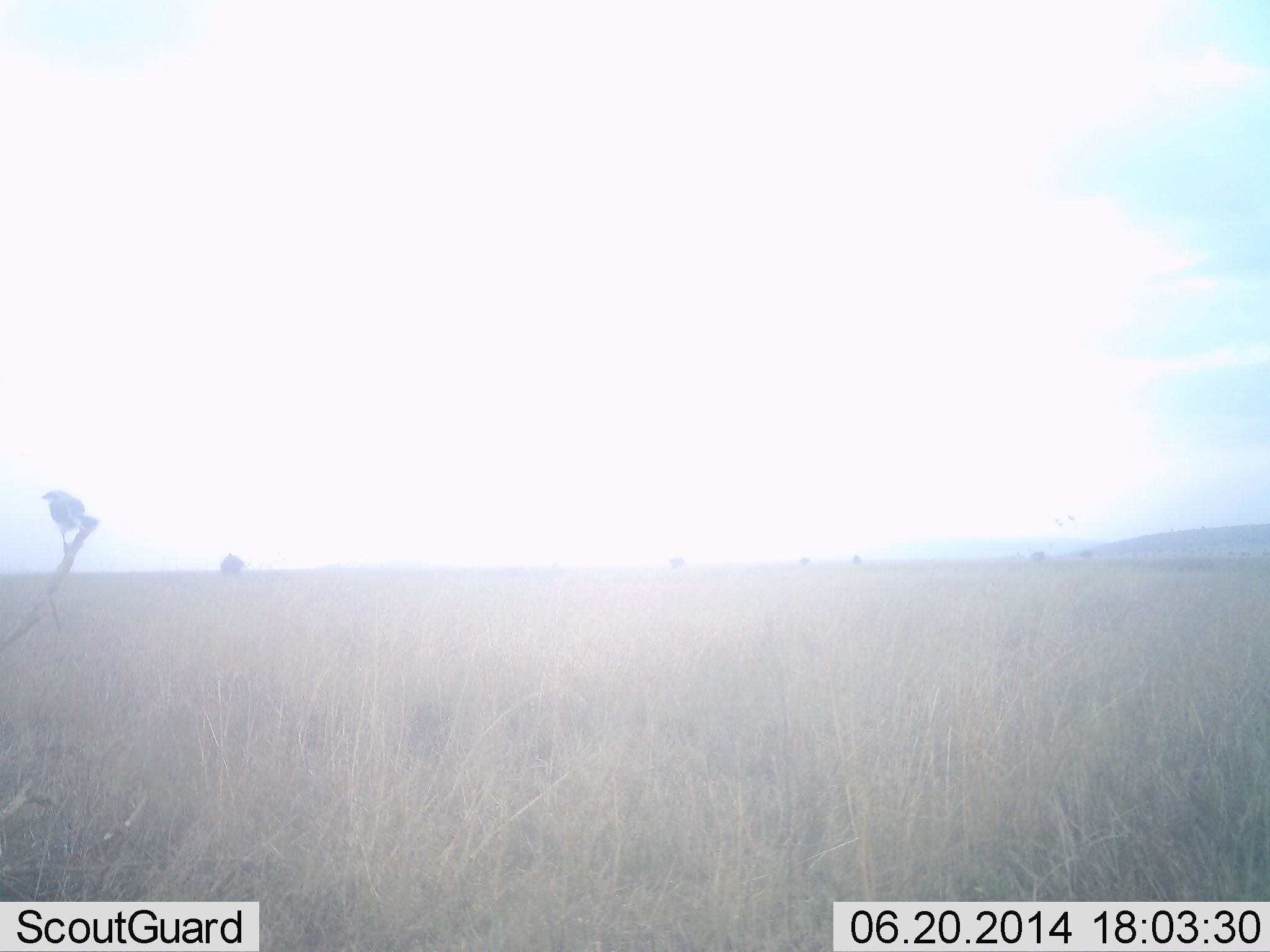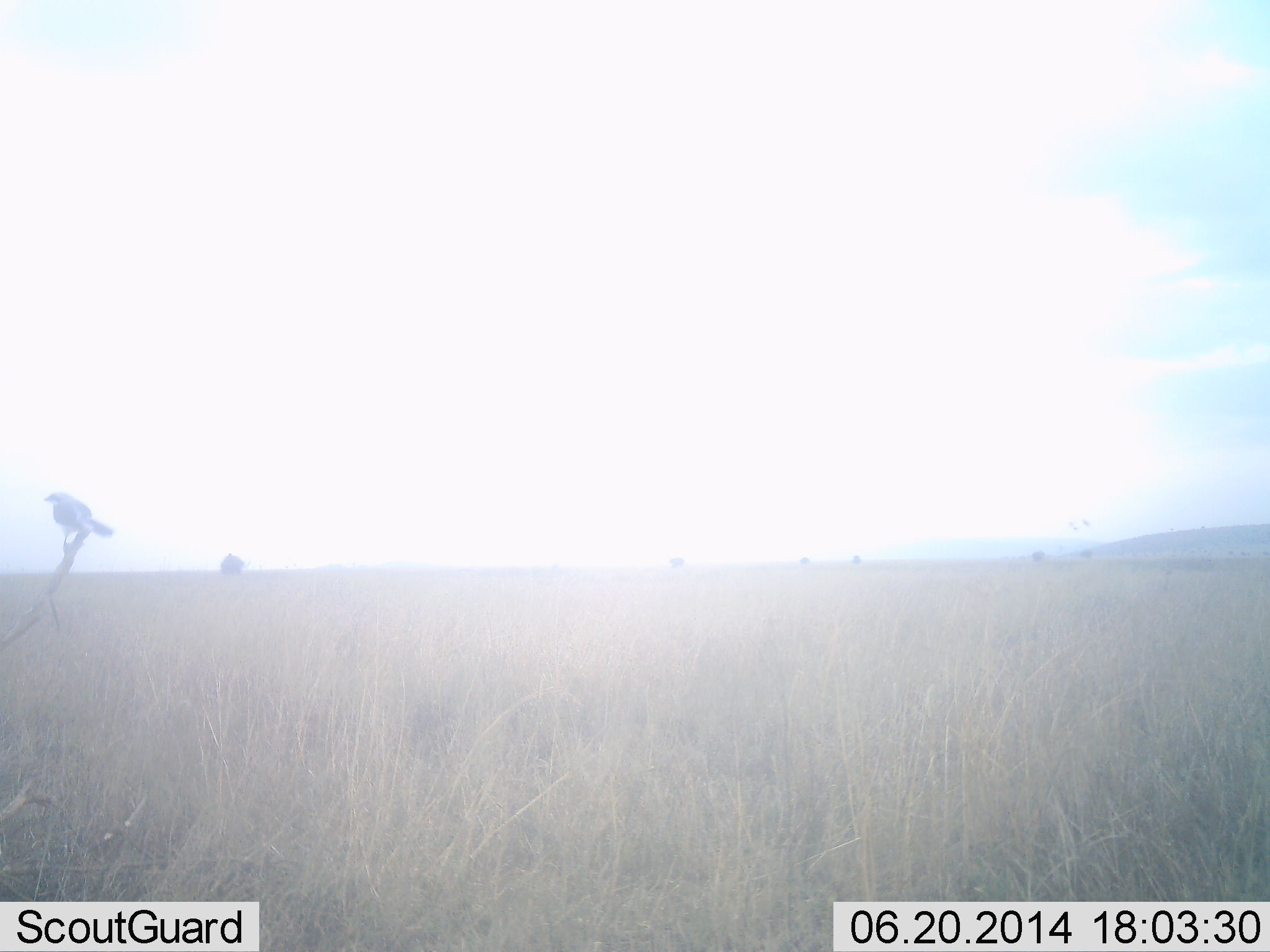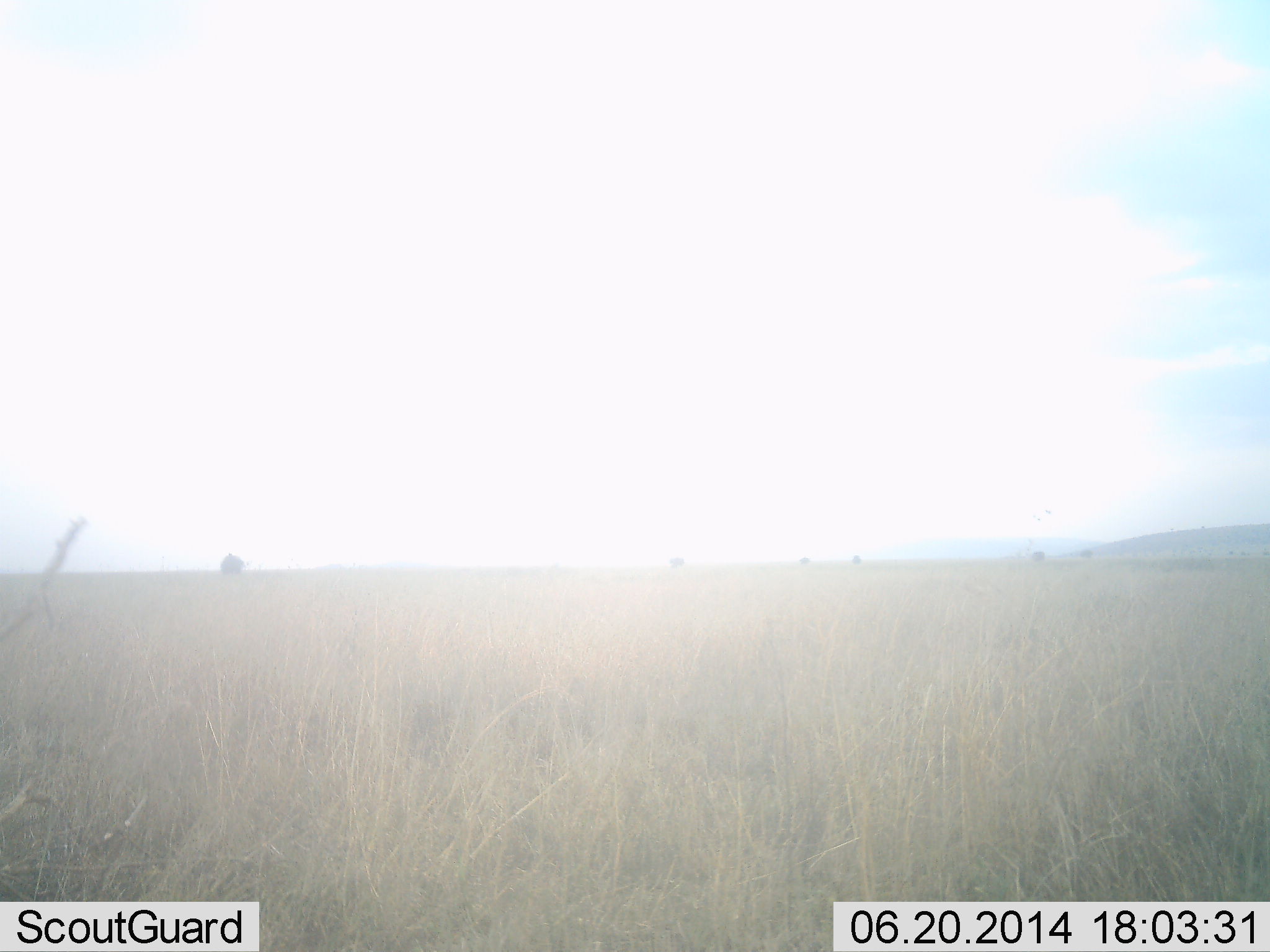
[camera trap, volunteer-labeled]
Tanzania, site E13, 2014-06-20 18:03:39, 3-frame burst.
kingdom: Animalia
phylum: Chordata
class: Aves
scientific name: Aves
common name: bird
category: otherbird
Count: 1.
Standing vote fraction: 20%.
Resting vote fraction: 20%.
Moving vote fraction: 80%.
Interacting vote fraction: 0%.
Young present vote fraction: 0%.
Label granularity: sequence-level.